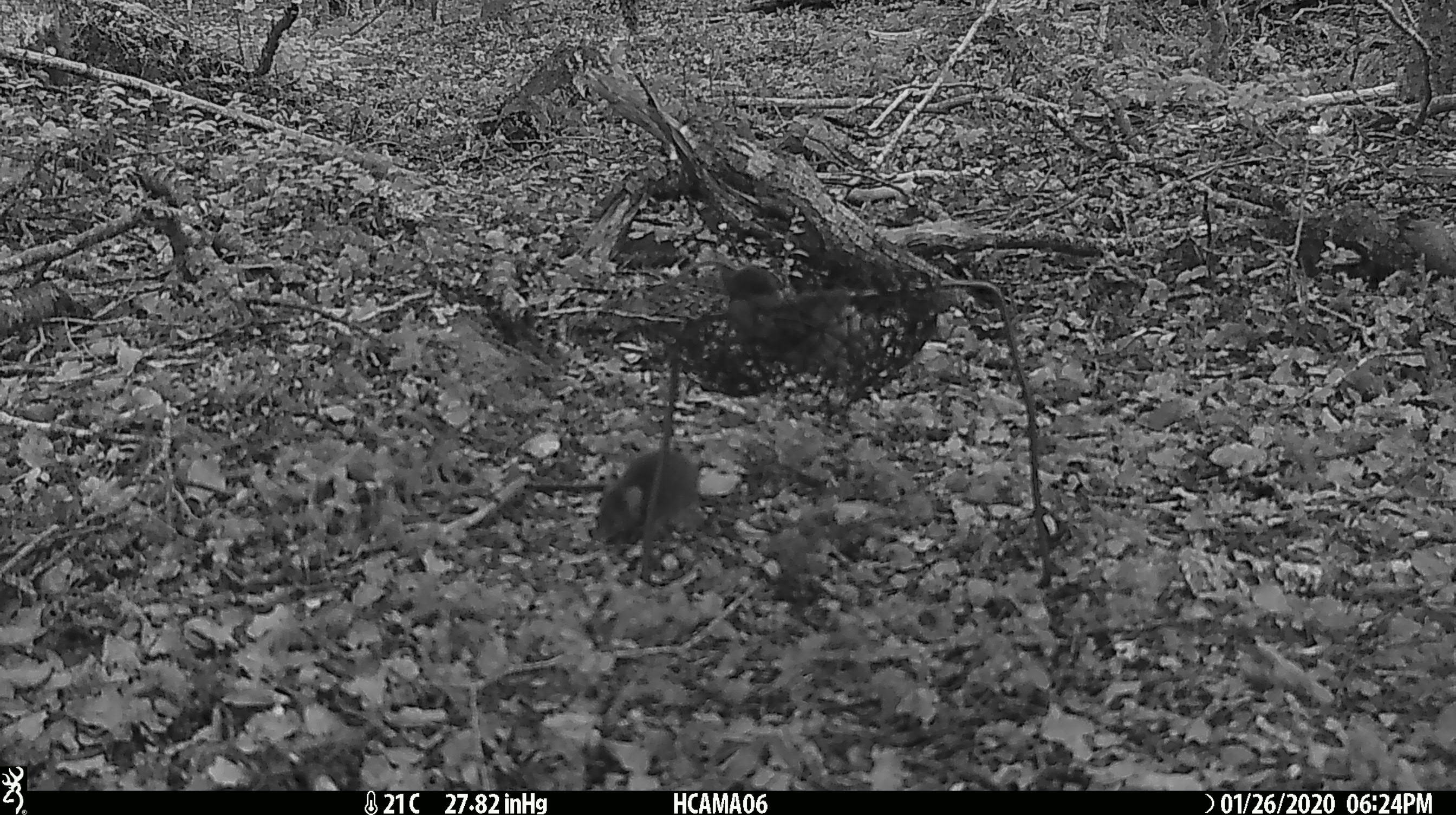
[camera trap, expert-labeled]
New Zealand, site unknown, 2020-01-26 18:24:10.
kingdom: Animalia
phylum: Chordata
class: Mammalia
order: Rodentia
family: Muridae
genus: Mus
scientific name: Mus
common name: mouse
Mouse (Mus).